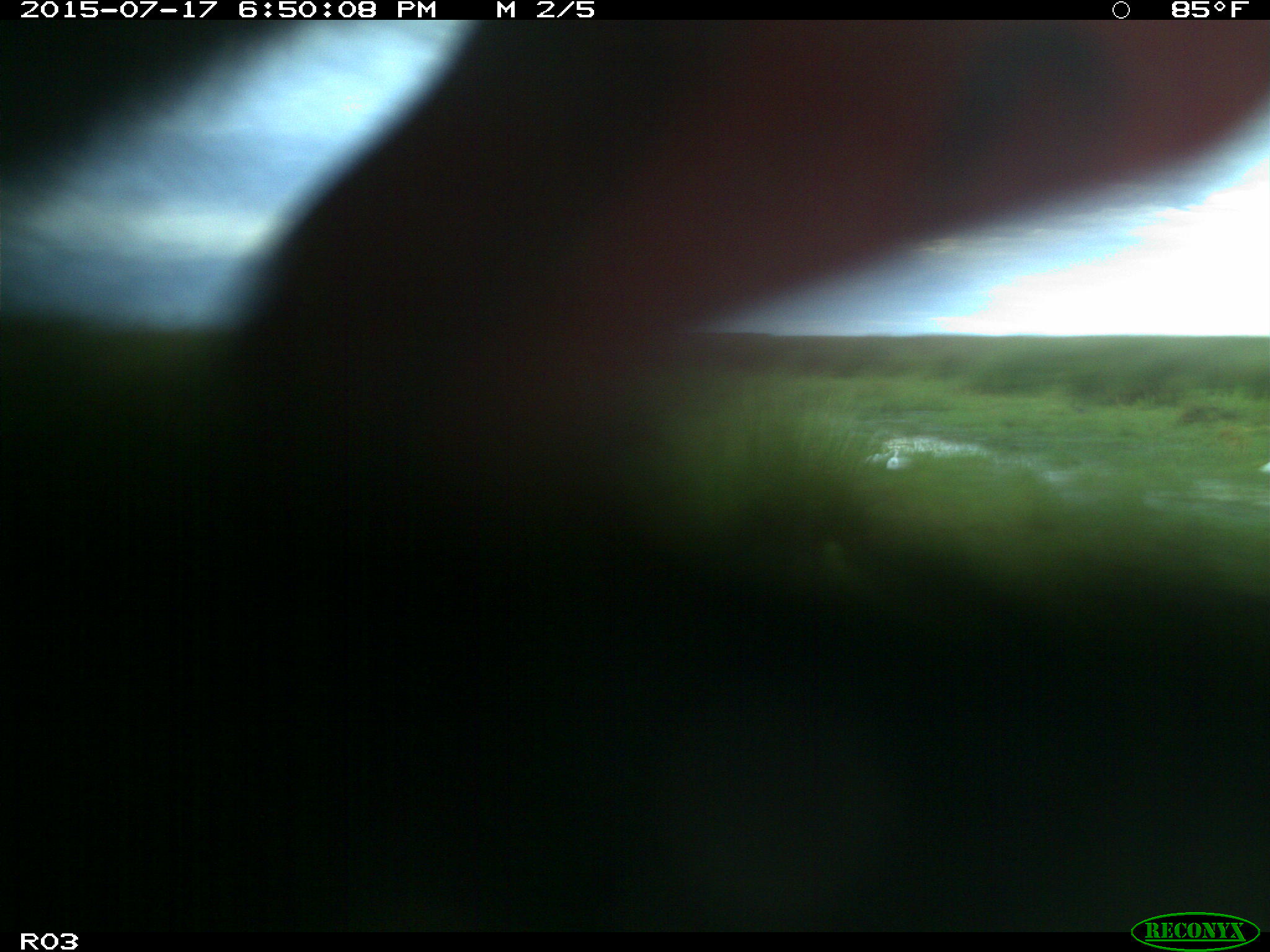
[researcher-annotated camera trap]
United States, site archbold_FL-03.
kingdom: Animalia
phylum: Chordata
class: Mammalia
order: Artiodactyla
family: Bovidae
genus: Bos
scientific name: Bos taurus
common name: domestic cow